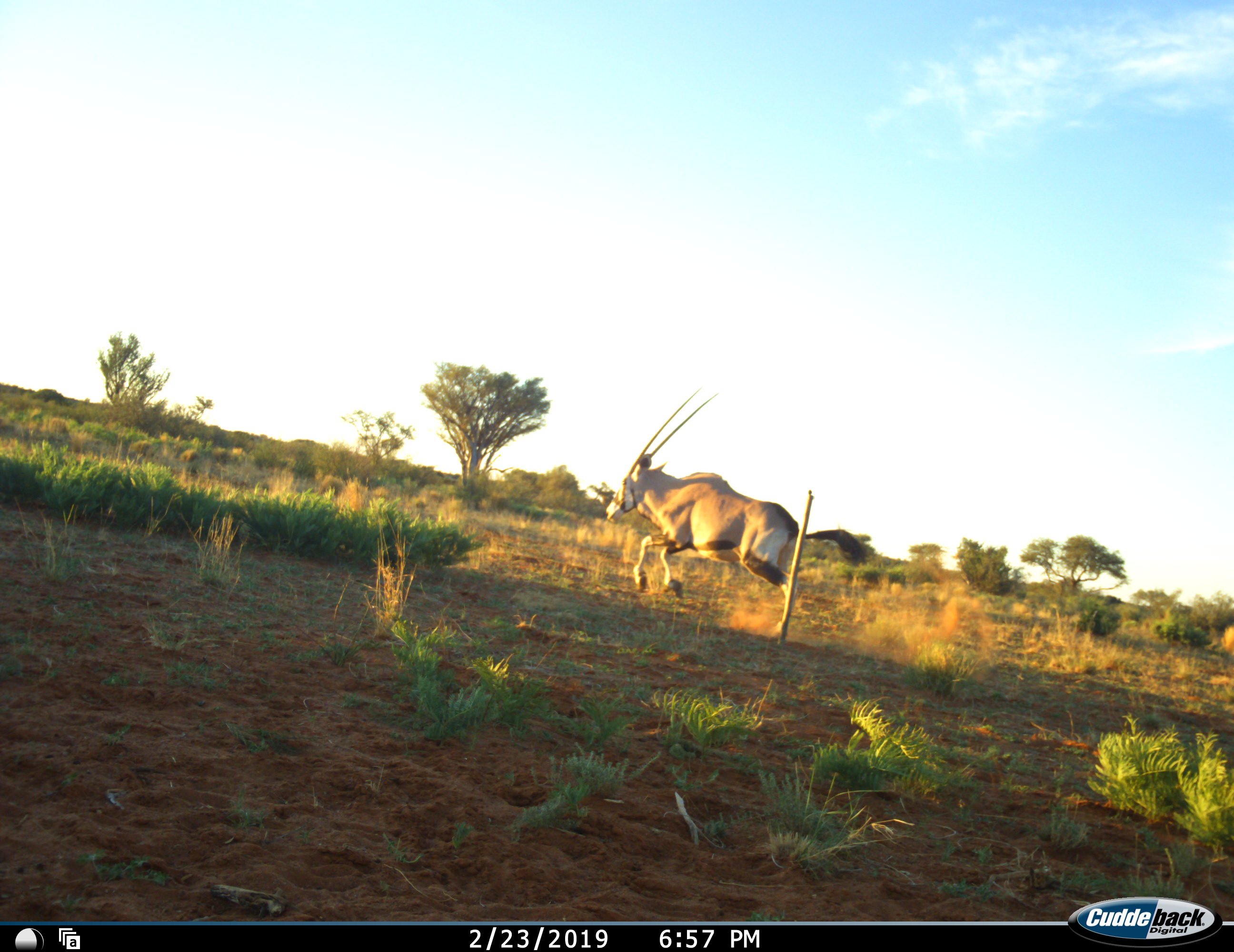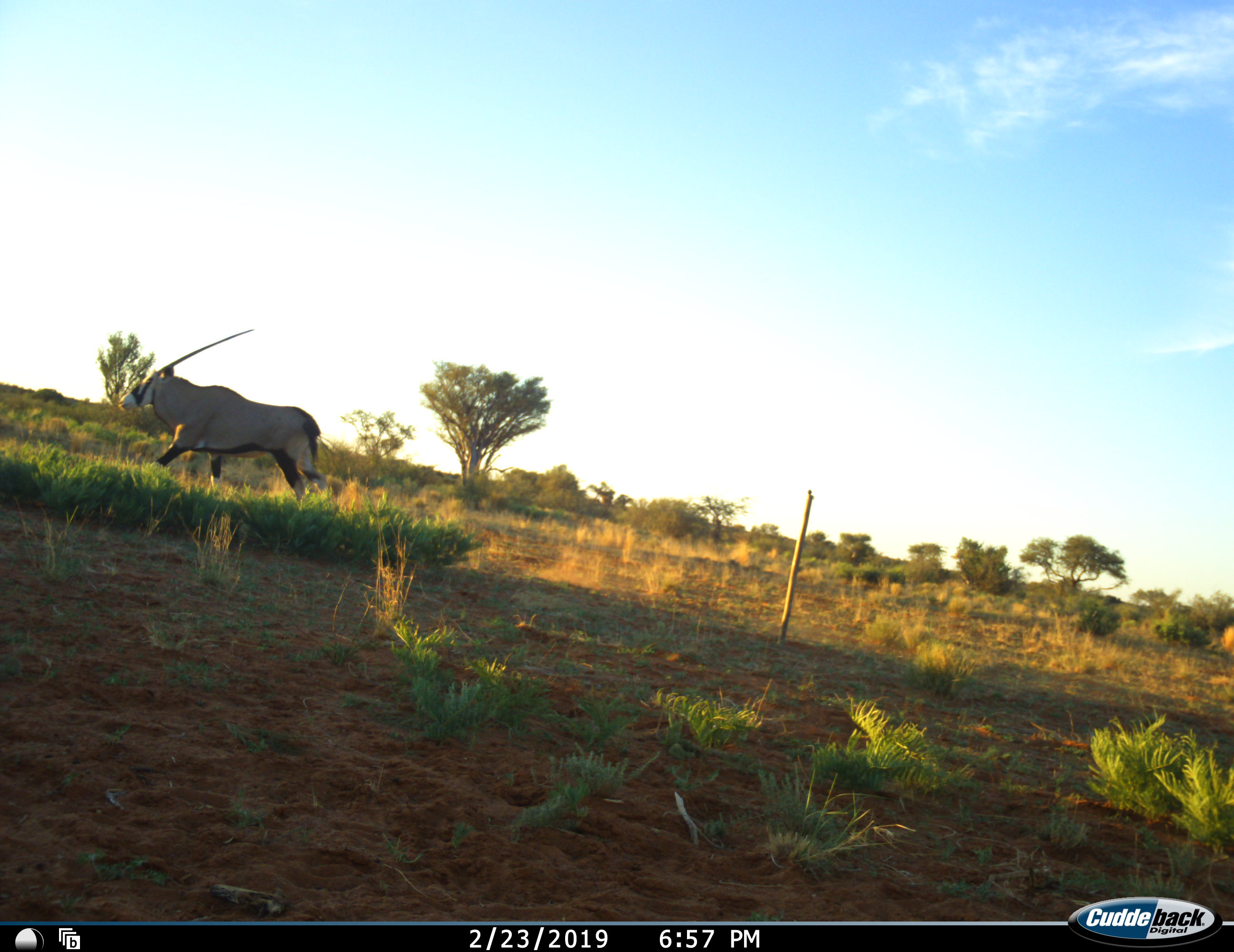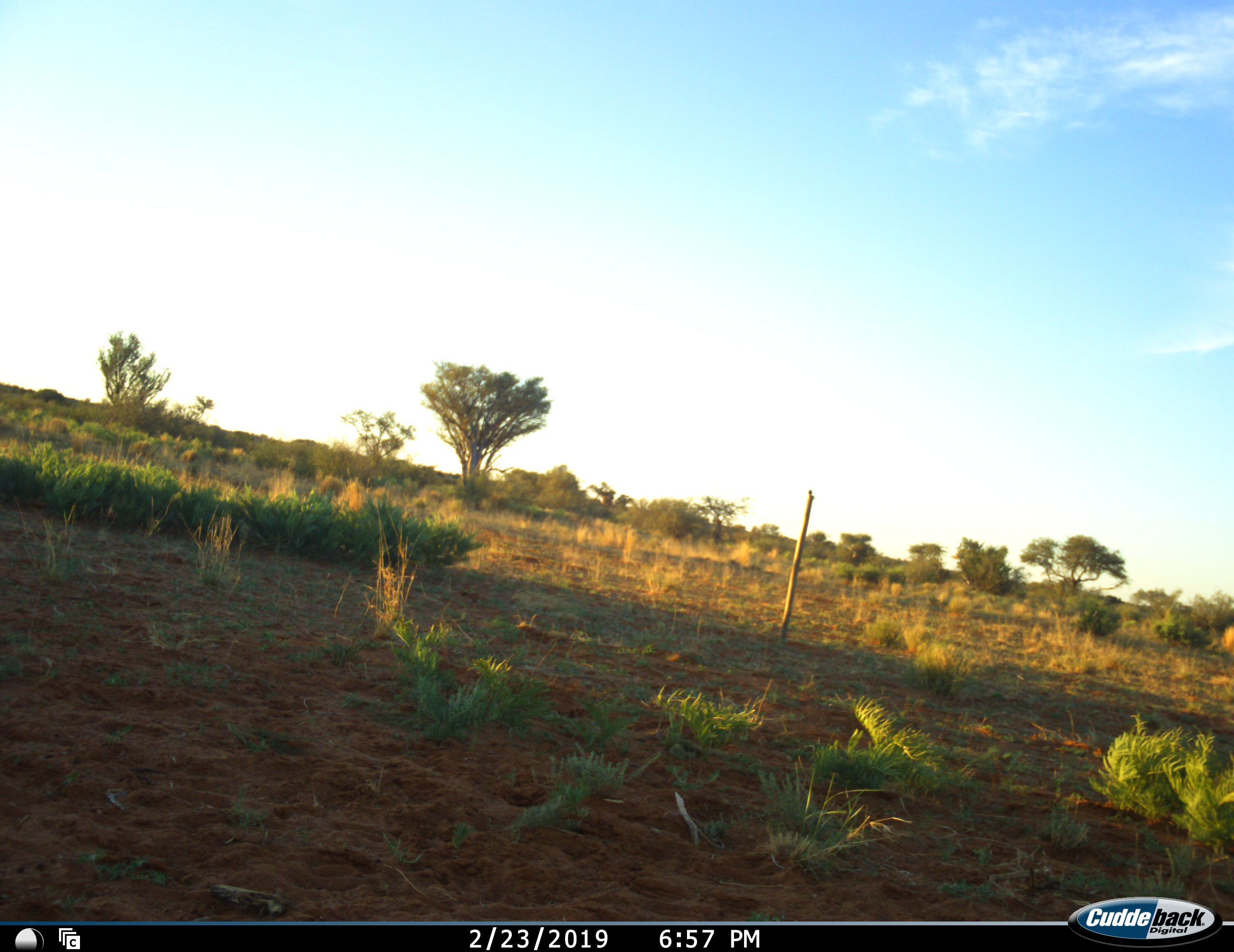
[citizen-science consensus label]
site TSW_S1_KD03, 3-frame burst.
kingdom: Animalia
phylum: Chordata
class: Mammalia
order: Artiodactyla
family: Bovidae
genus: Oryx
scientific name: Oryx gazella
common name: gemsbok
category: oryx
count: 1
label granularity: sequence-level